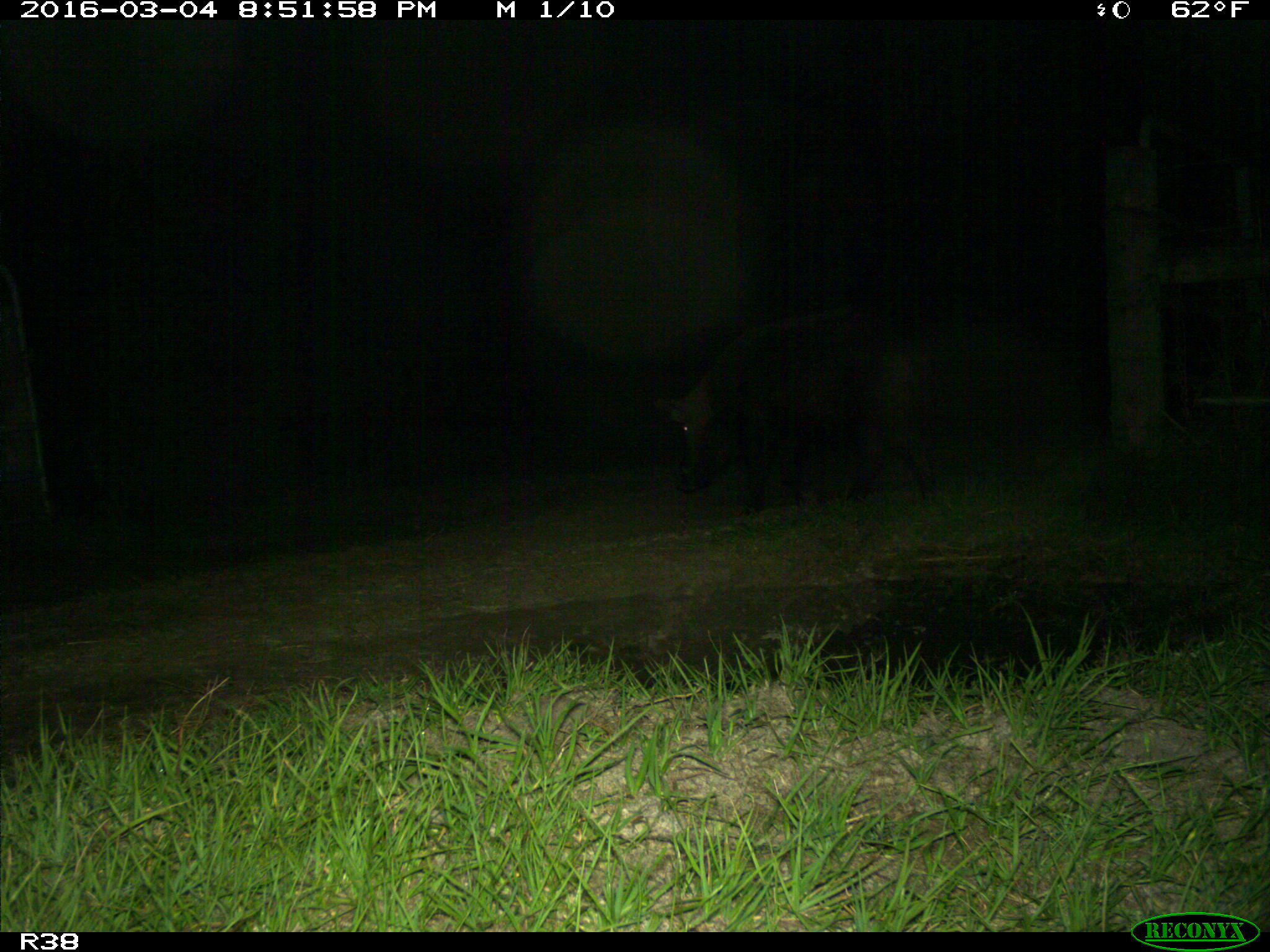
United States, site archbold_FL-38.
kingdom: Animalia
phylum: Chordata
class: Mammalia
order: Artiodactyla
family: Suidae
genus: Sus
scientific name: Sus scrofa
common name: wild boar